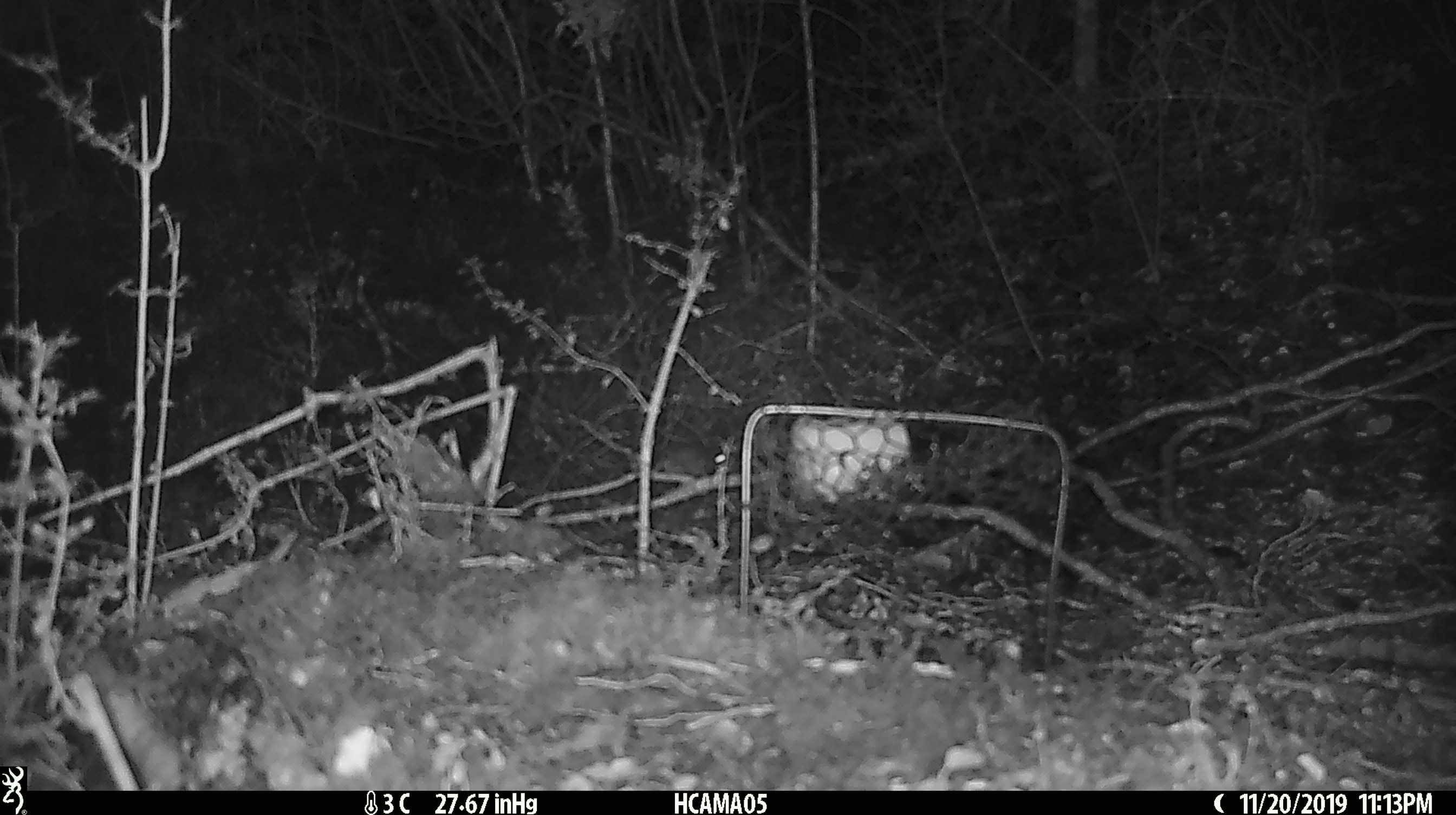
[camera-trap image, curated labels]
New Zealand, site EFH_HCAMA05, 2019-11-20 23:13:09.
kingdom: Animalia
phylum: Chordata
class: Mammalia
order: Rodentia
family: Muridae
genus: Mus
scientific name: Mus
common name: mouse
Mouse (Mus).